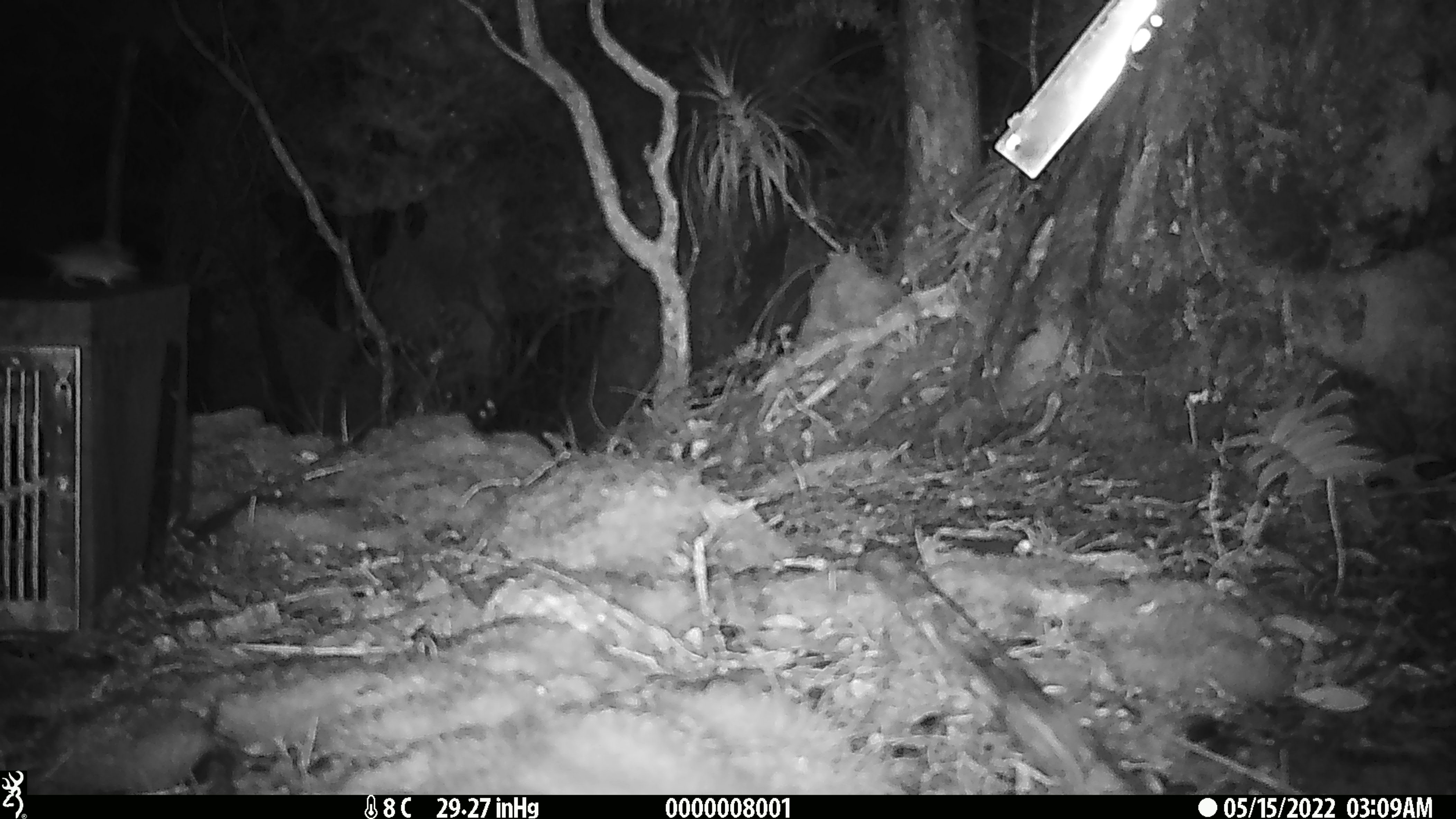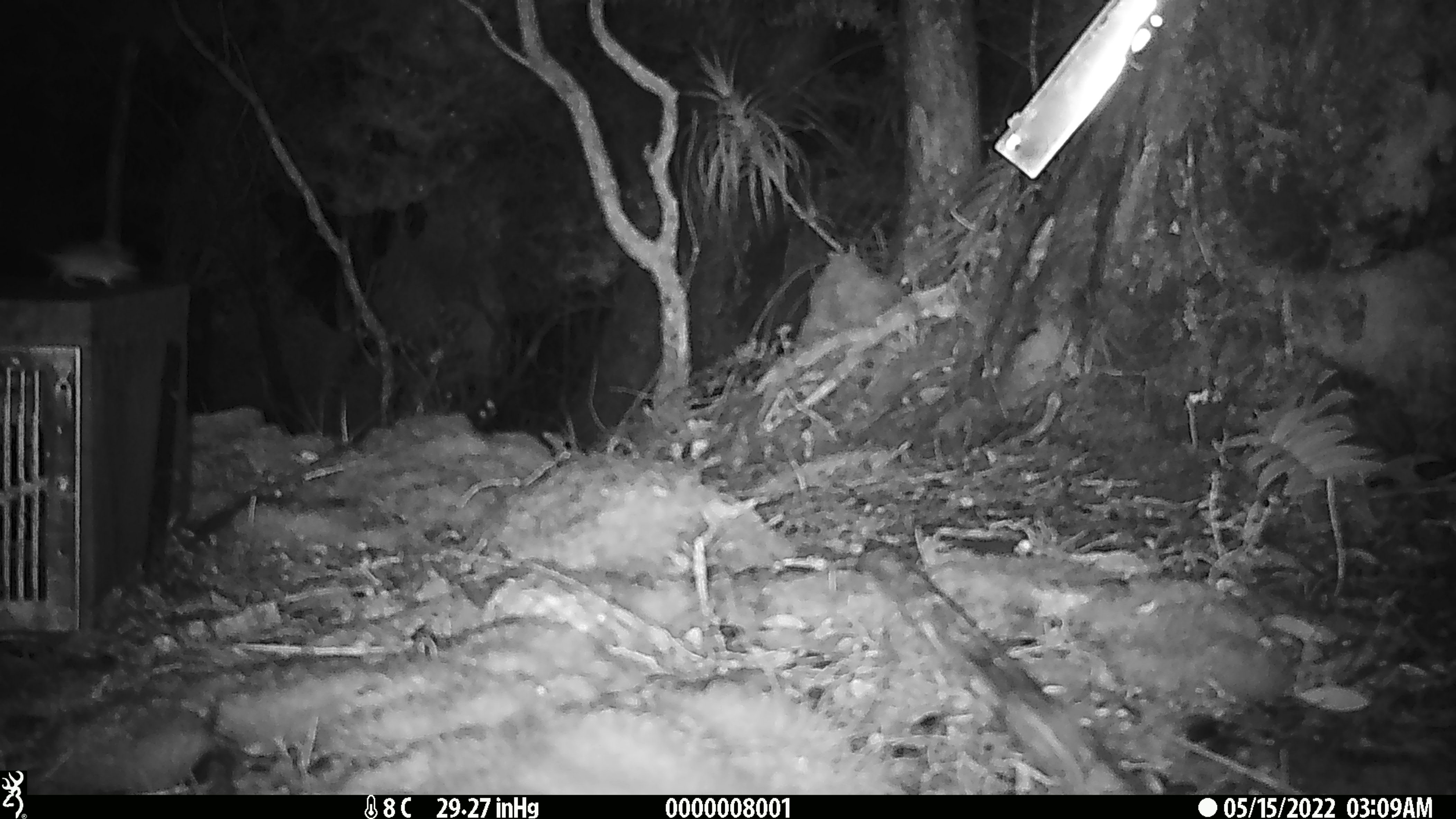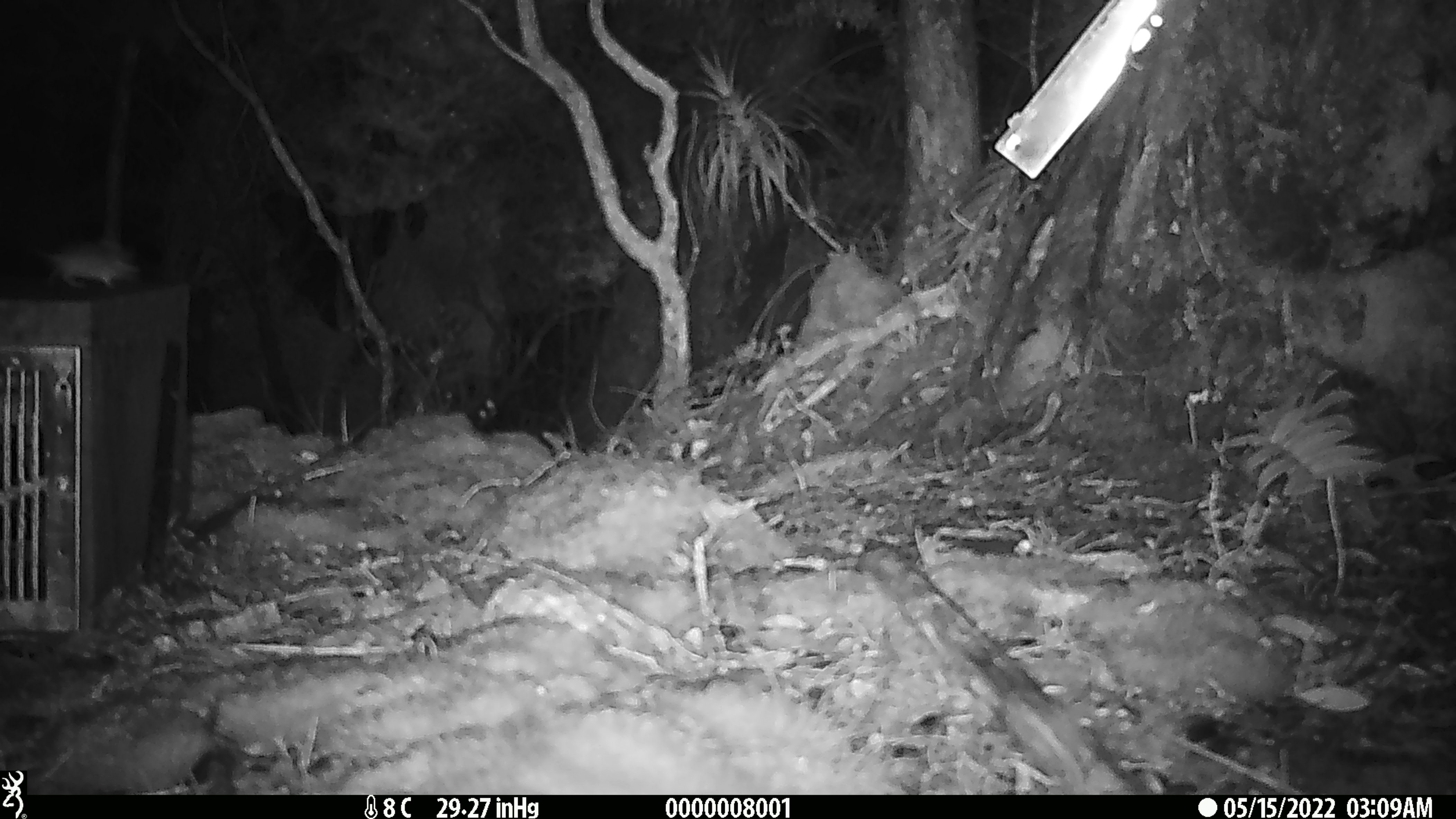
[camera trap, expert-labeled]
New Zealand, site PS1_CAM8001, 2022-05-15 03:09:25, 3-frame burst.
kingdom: Animalia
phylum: Chordata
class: Mammalia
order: Rodentia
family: Muridae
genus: Mus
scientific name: Mus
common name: mouse